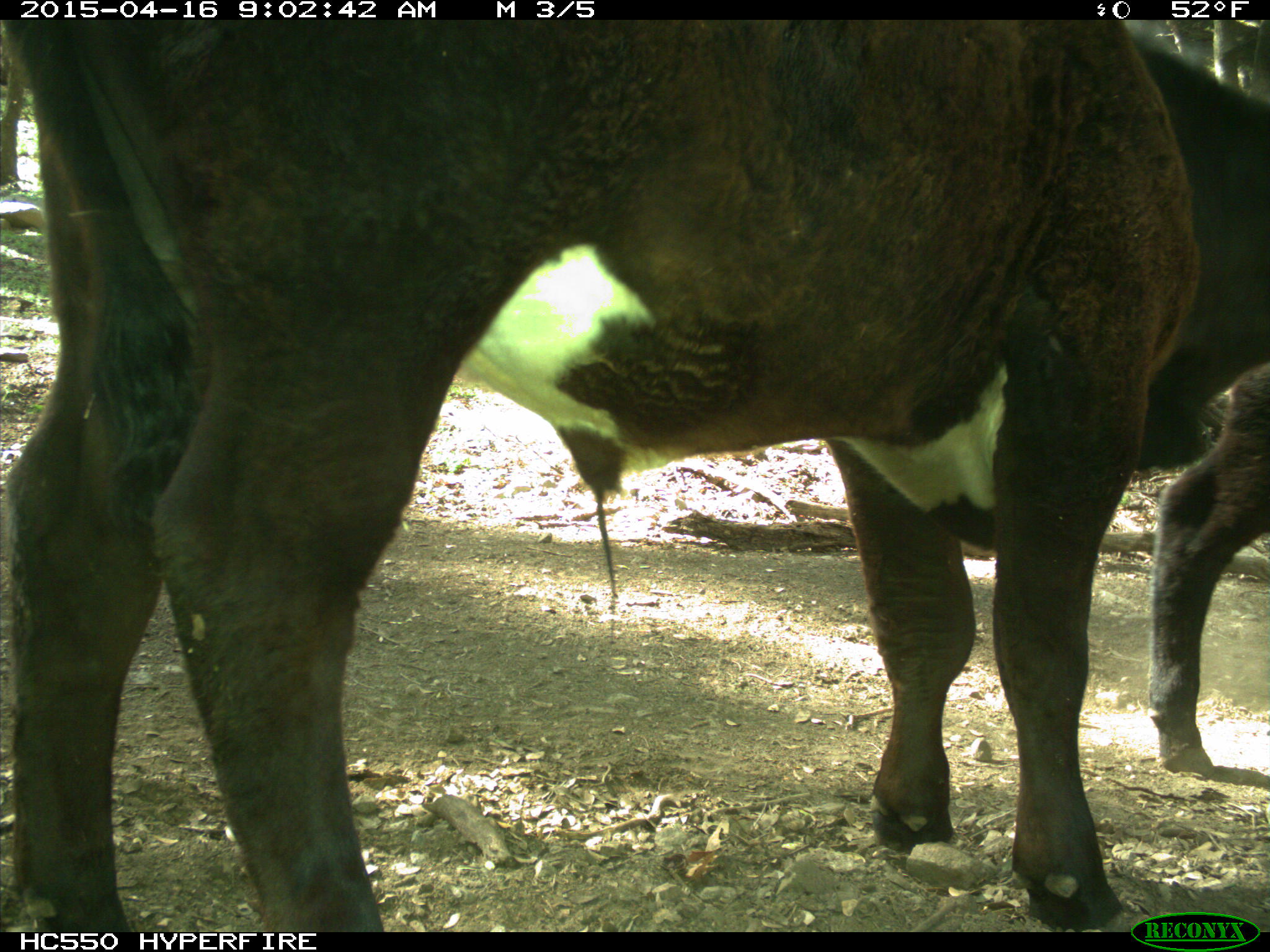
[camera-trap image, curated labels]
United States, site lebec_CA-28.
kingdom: Animalia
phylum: Chordata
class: Mammalia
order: Artiodactyla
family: Bovidae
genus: Bos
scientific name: Bos taurus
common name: domestic cow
Bos taurus (domestic cow).